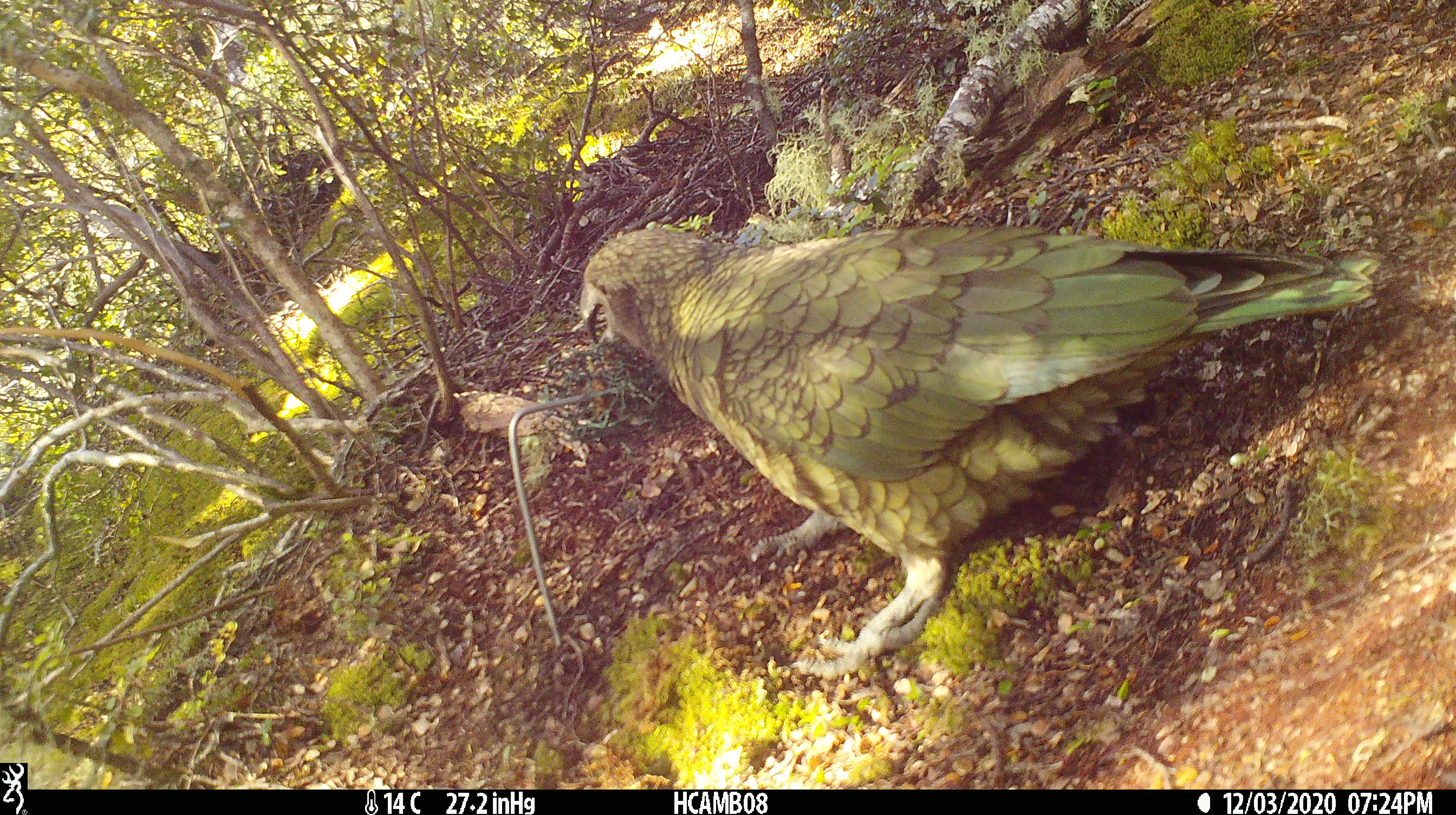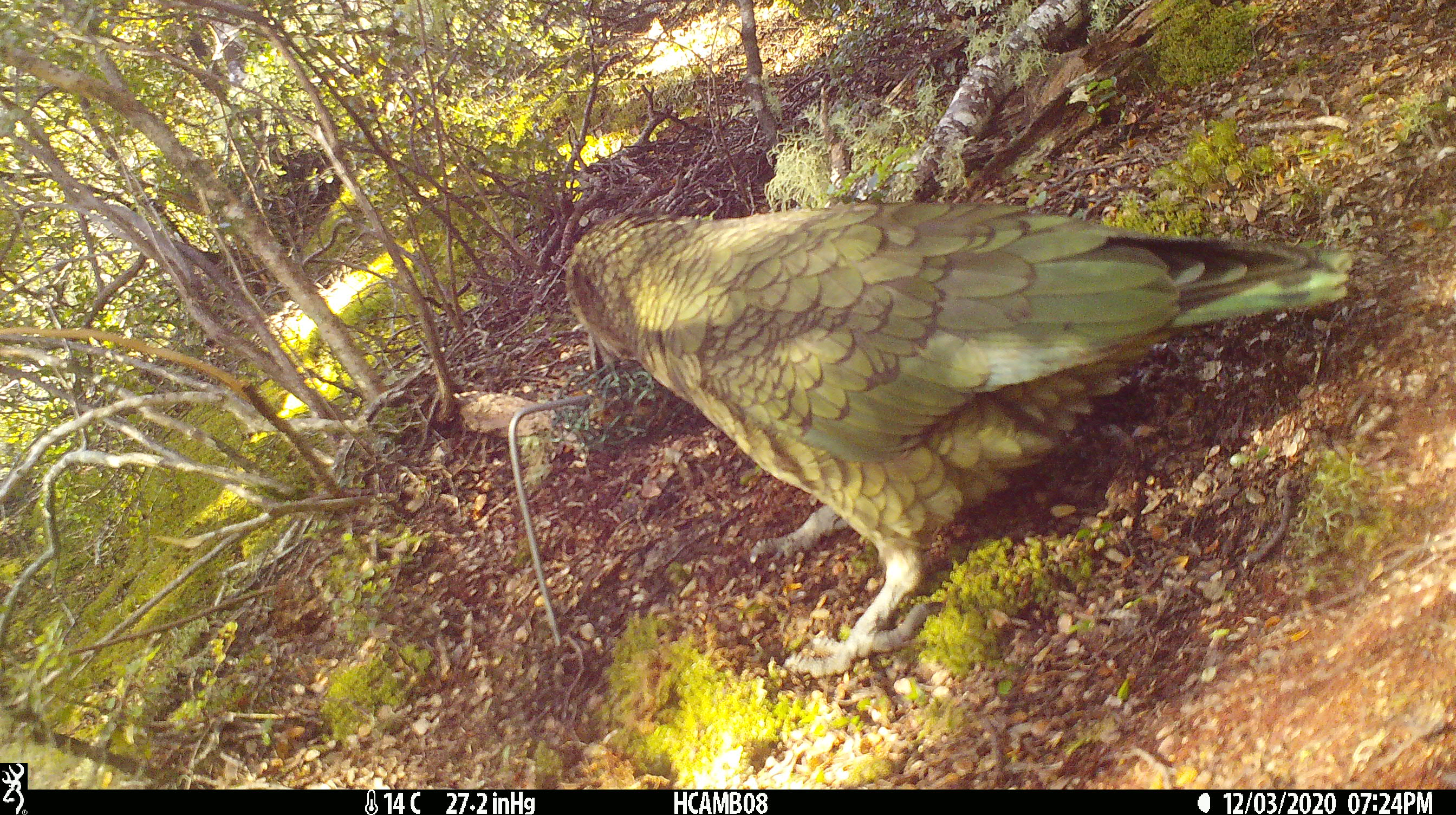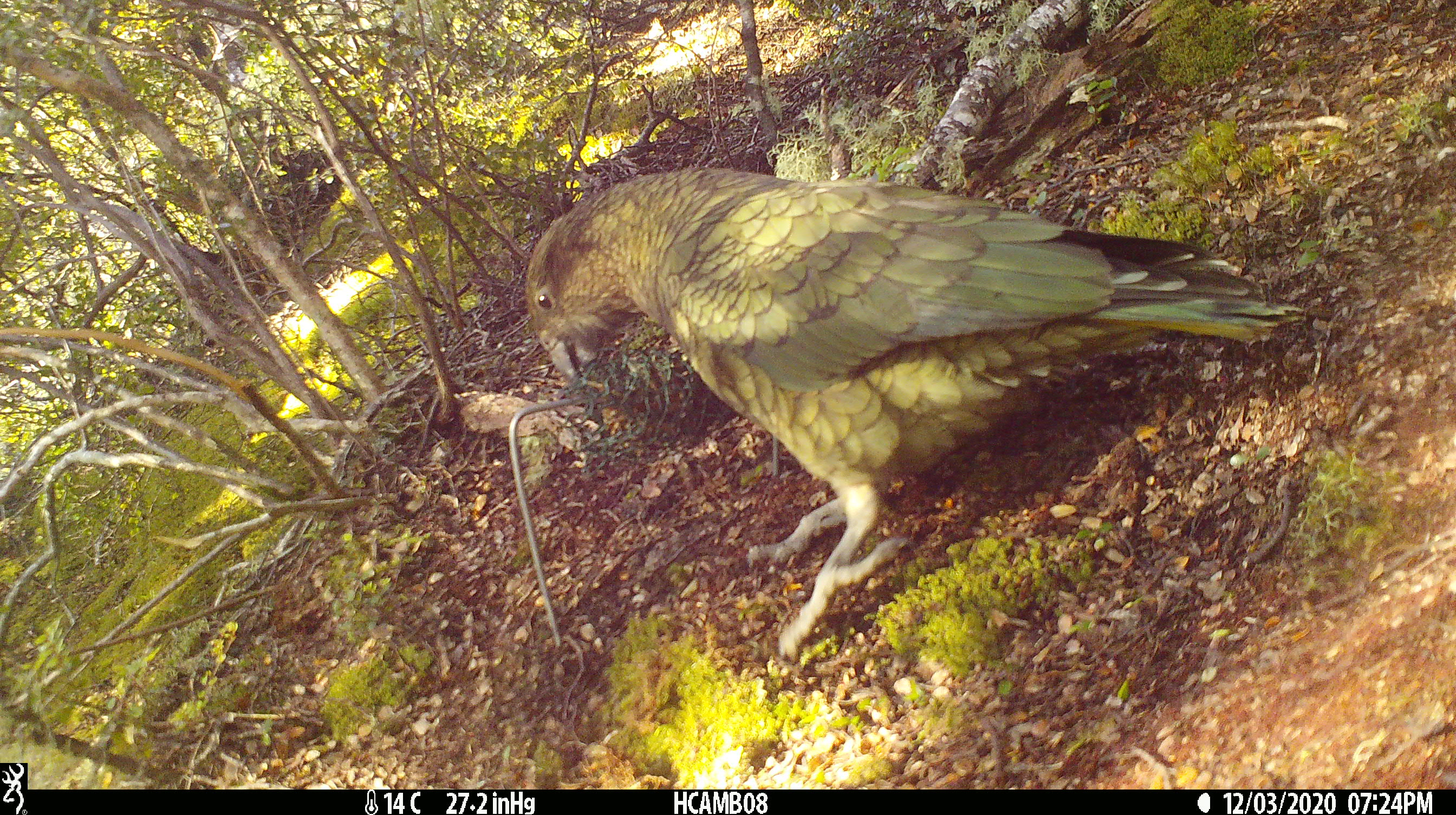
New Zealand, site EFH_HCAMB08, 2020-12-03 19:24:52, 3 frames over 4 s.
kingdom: Animalia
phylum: Chordata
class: Aves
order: Psittaciformes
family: Strigopidae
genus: Nestor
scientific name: Nestor notabilis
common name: kea